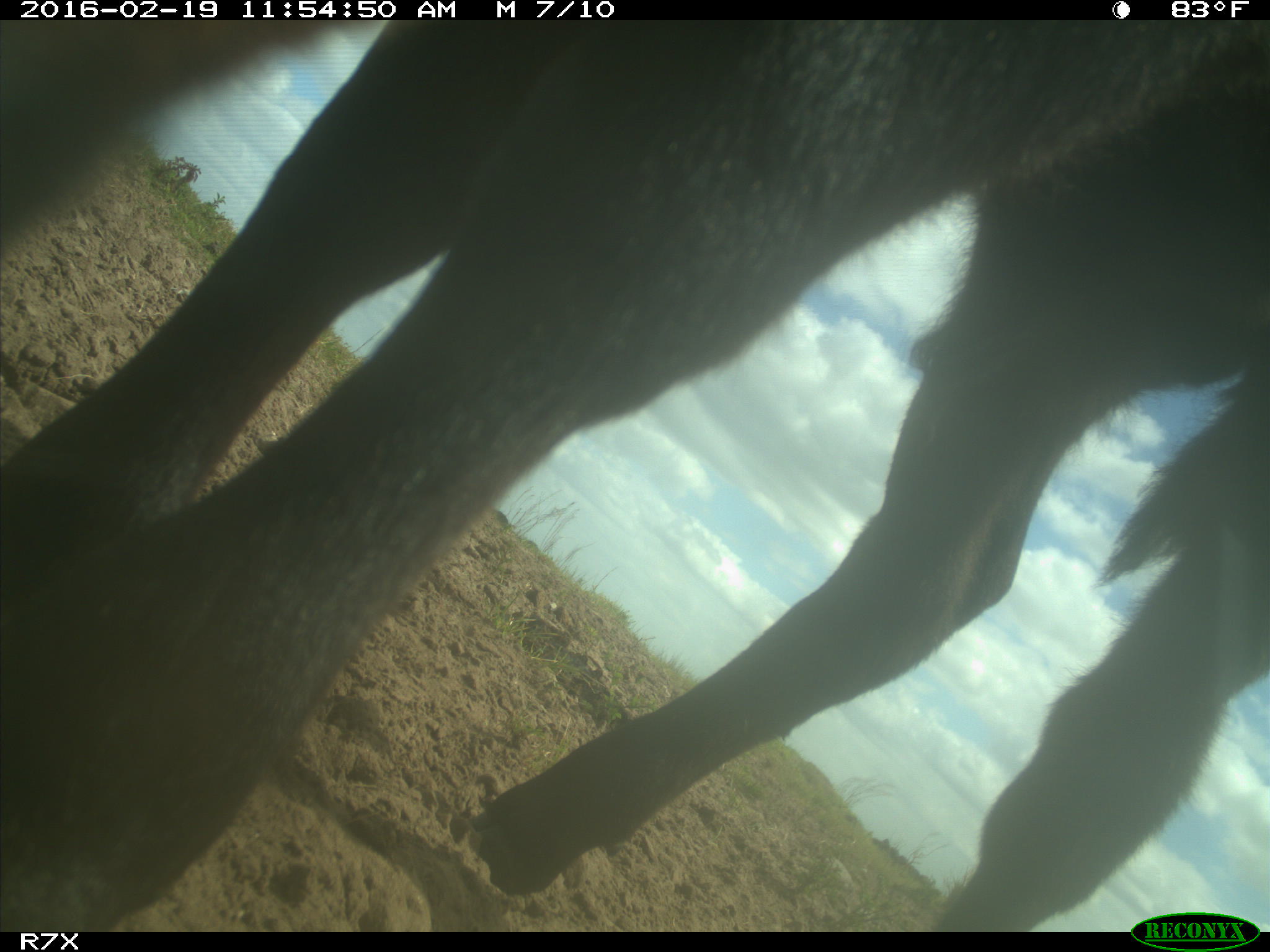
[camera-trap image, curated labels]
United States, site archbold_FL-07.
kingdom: Animalia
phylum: Chordata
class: Mammalia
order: Artiodactyla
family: Bovidae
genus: Bos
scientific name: Bos taurus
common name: domestic cow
Bos taurus (domestic cow).